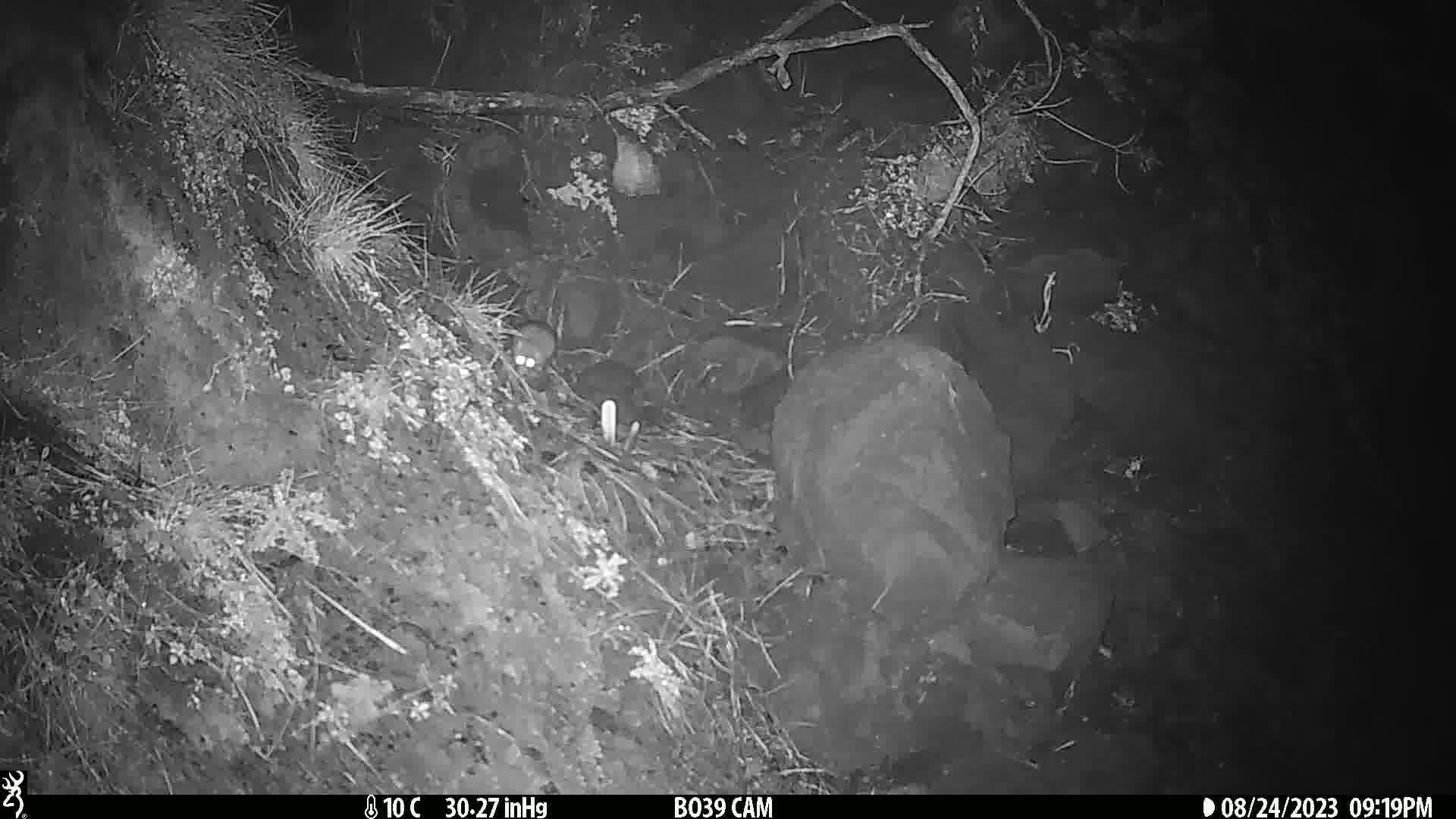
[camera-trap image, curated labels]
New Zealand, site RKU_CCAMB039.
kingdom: Animalia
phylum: Chordata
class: Mammalia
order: Rodentia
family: Muridae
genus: Rattus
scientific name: Rattus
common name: rat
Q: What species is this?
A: Rat (Rattus).